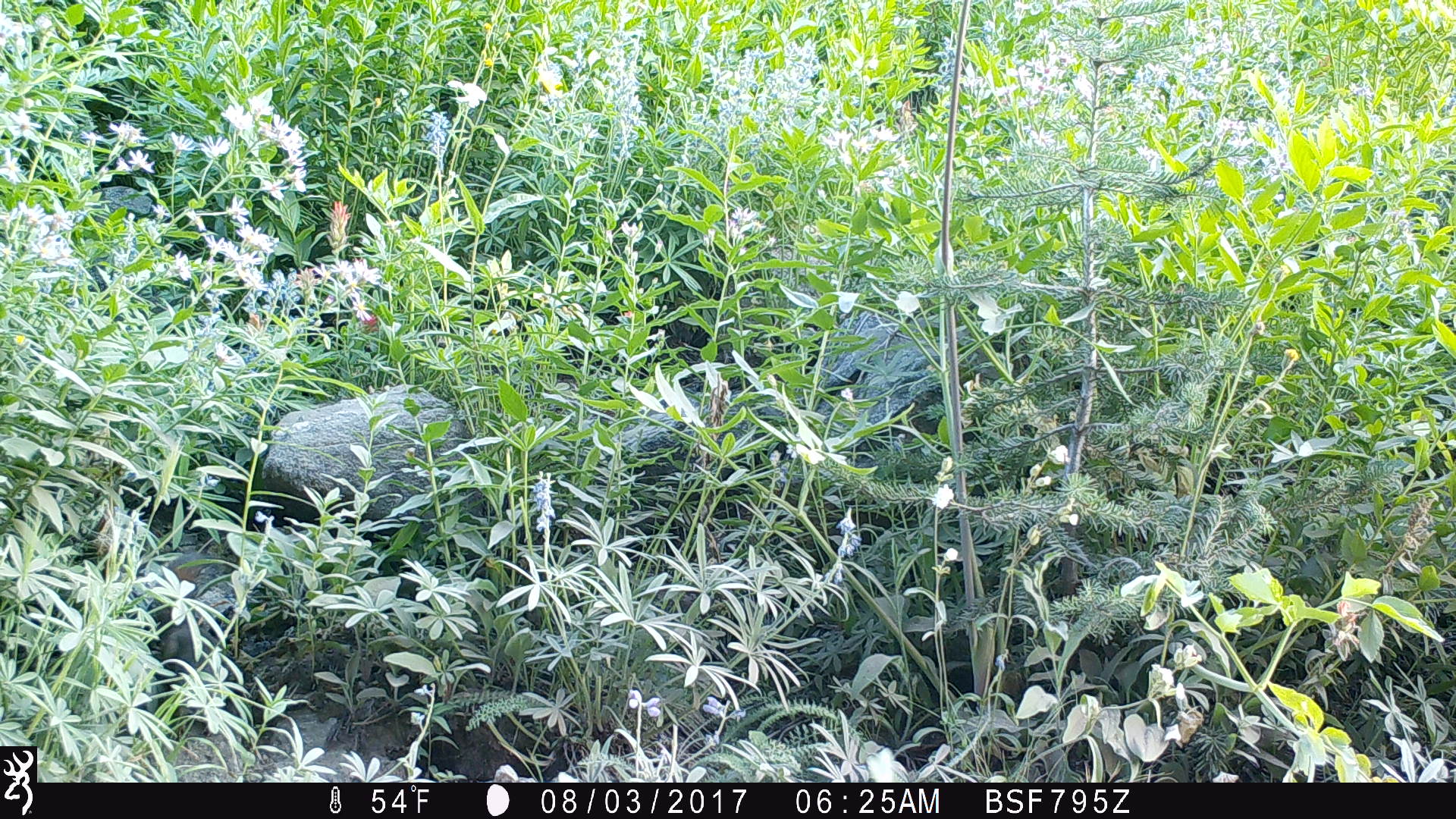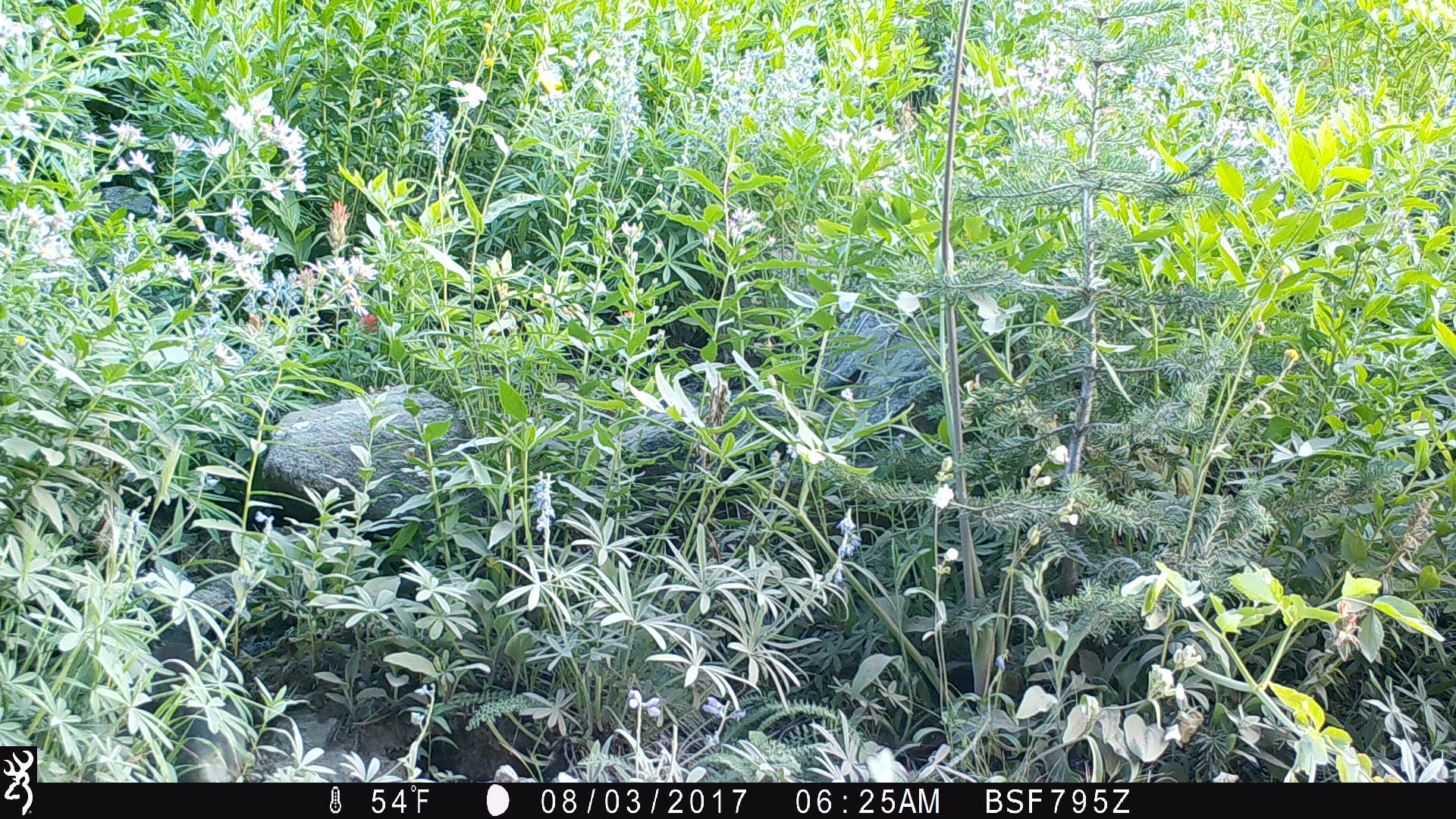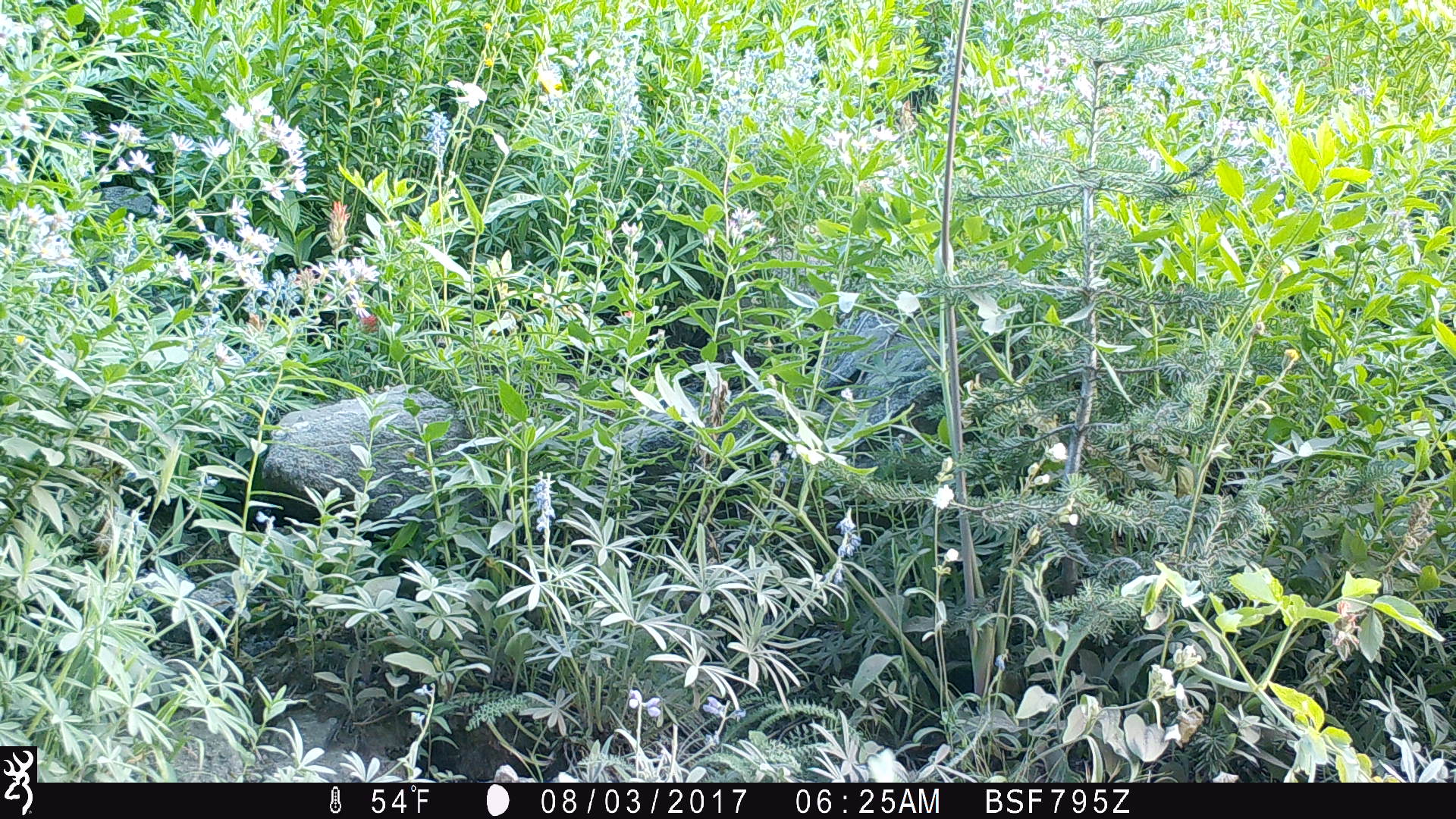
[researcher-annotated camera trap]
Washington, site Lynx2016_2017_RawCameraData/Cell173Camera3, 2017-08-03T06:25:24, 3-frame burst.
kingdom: Animalia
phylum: Chordata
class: Mammalia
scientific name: Mammalia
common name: small mammal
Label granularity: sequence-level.